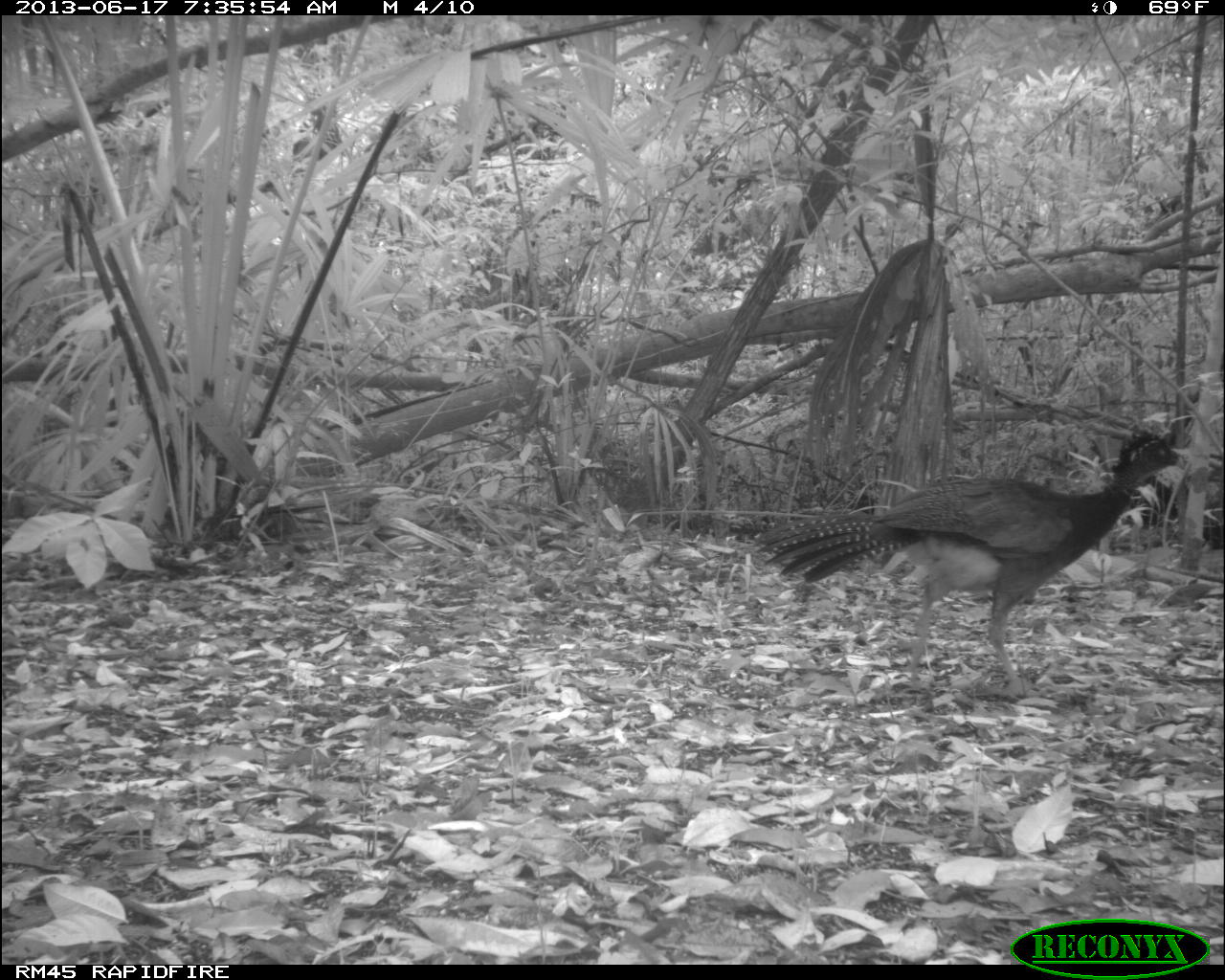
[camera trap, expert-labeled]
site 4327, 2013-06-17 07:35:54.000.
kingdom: Animalia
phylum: Chordata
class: Aves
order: Galliformes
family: Cracidae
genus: Crax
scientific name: Crax rubra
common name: great curassow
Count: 1.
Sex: female.